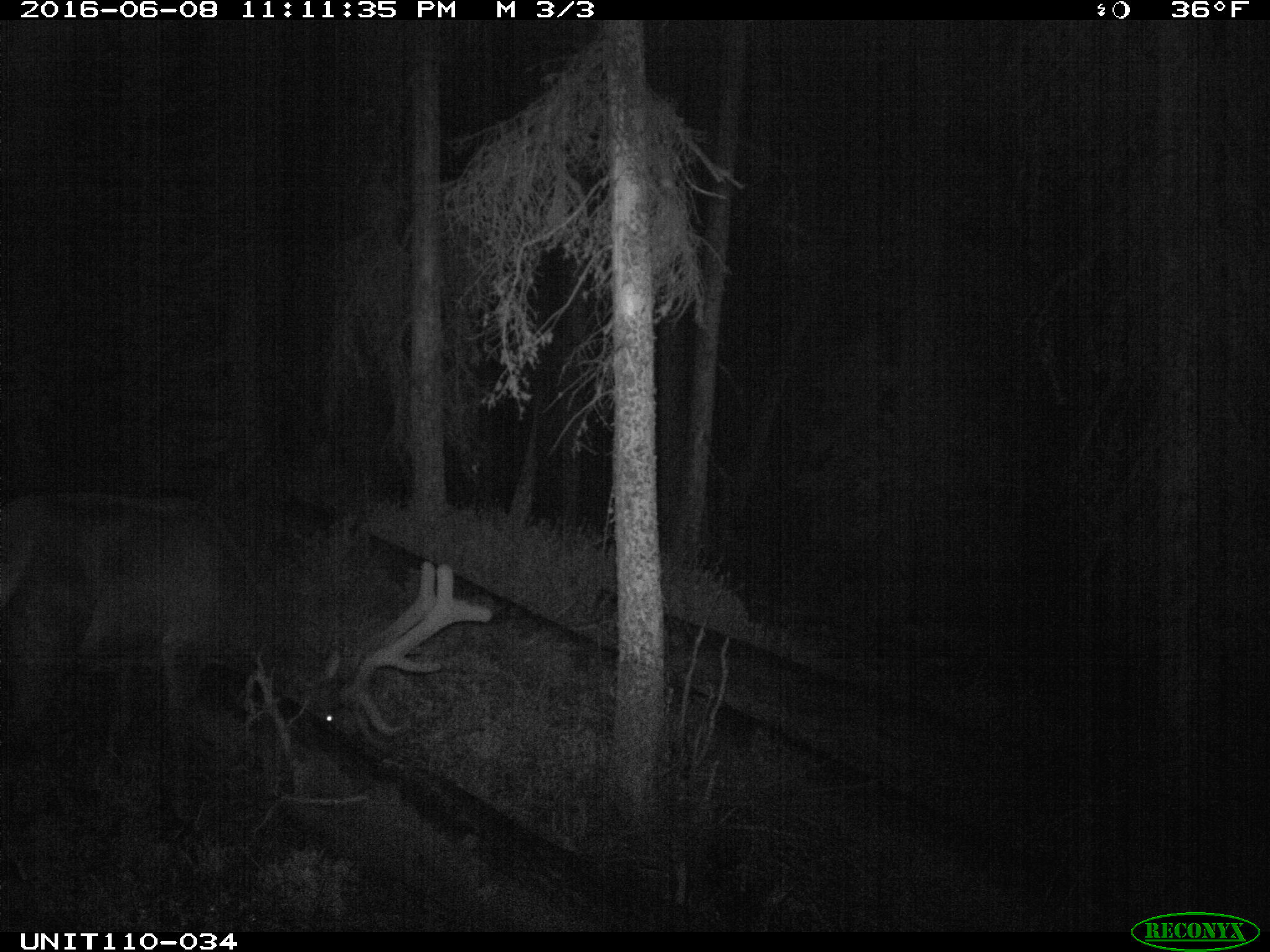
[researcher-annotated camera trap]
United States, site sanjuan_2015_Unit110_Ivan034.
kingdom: Animalia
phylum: Chordata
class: Mammalia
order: Artiodactyla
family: Cervidae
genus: Cervus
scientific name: Cervus elaphus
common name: red deer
Cervus elaphus (red deer).